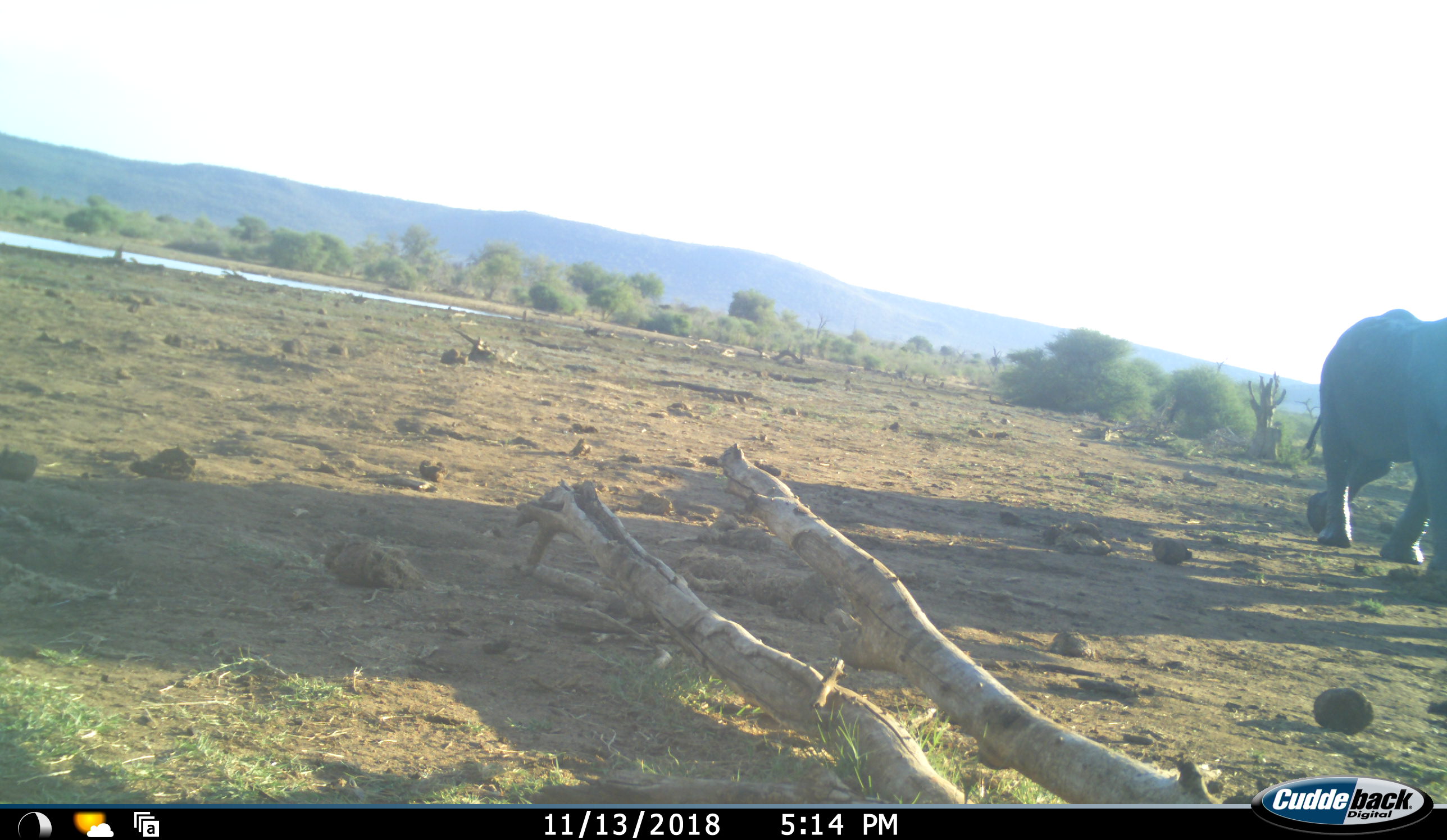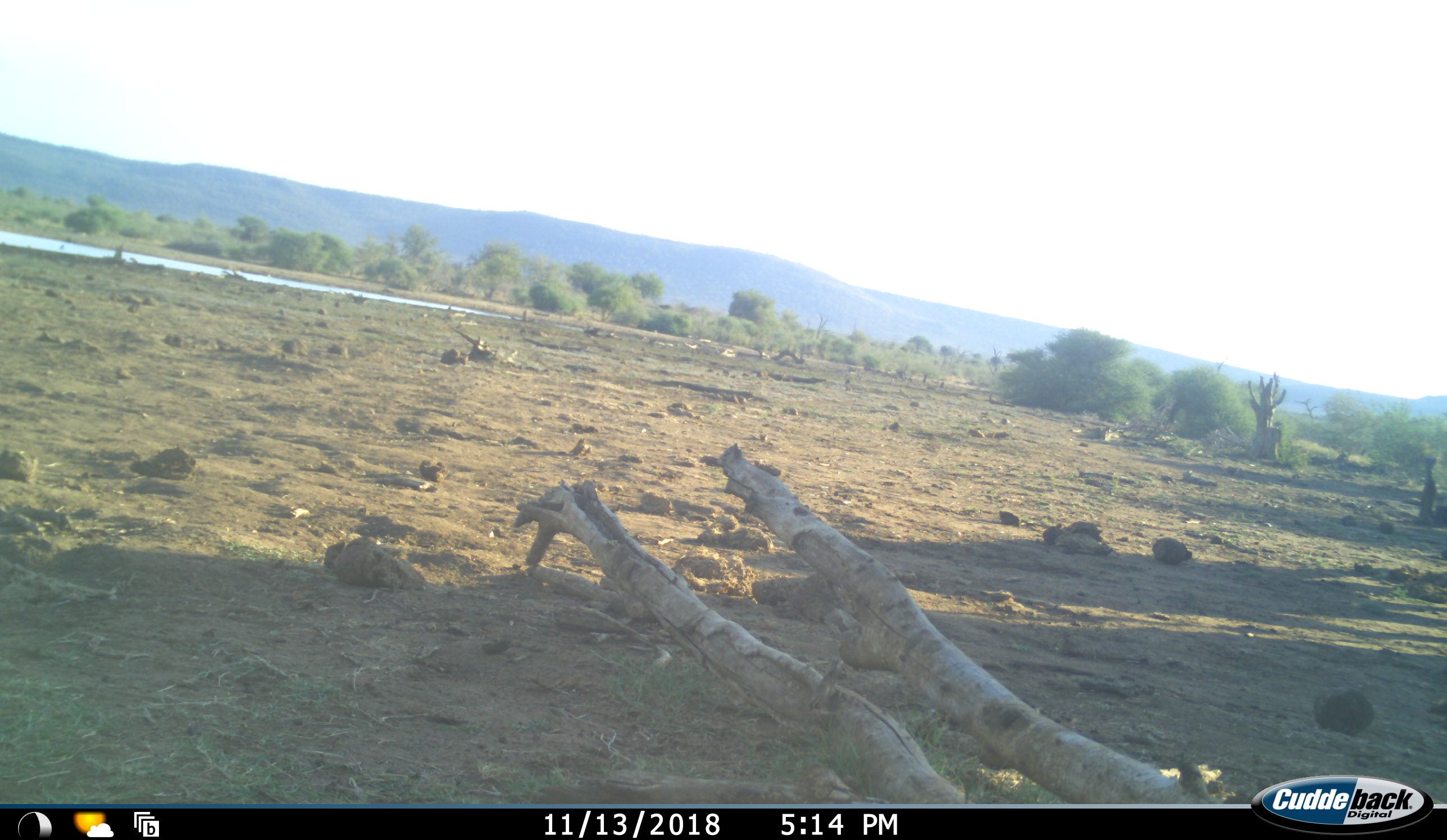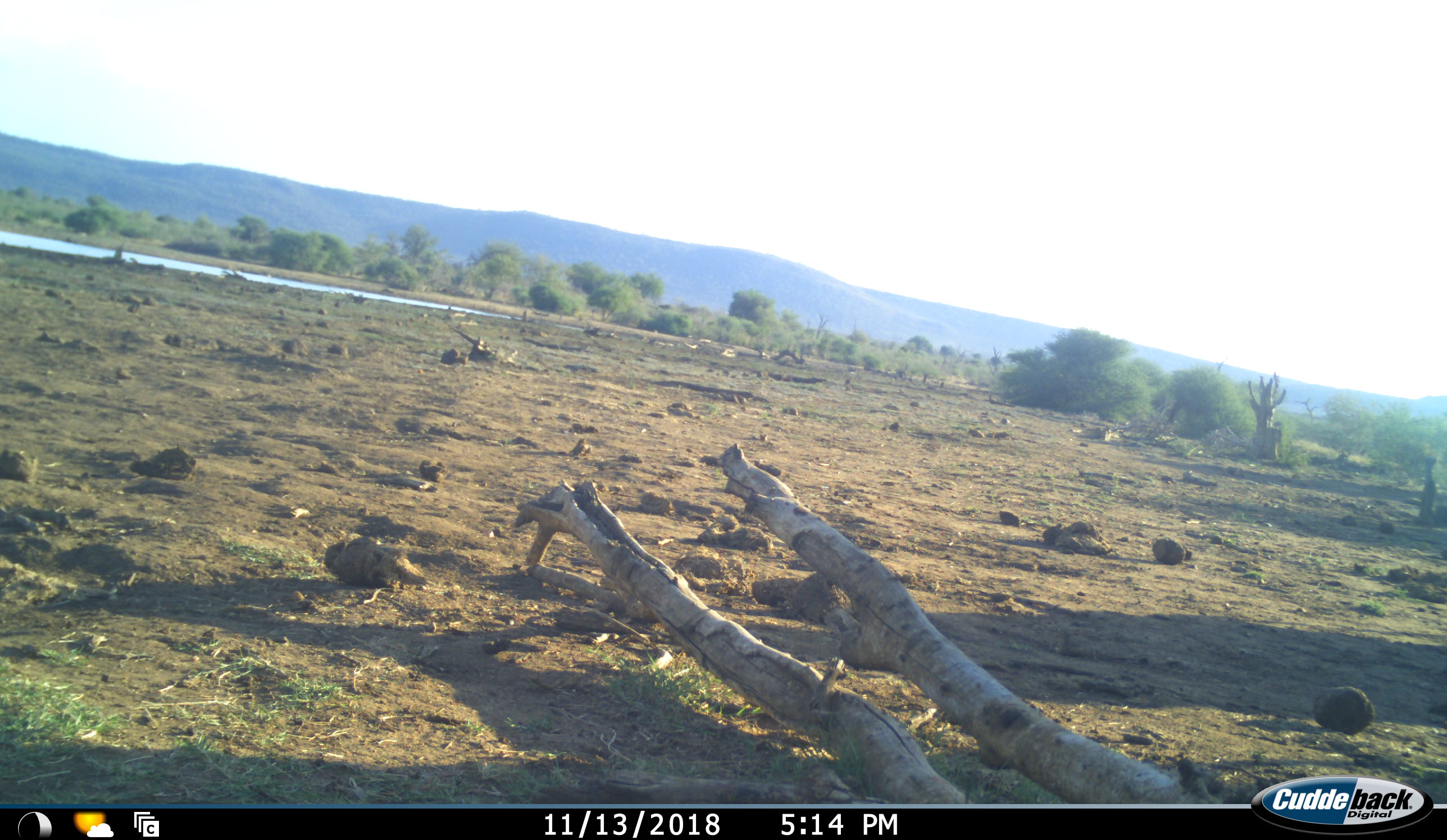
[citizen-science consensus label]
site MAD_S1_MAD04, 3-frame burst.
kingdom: Animalia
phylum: Chordata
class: Mammalia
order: Proboscidea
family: Elephantidae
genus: Loxodonta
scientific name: Loxodonta africana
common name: african bush elephant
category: elephant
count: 1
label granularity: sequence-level